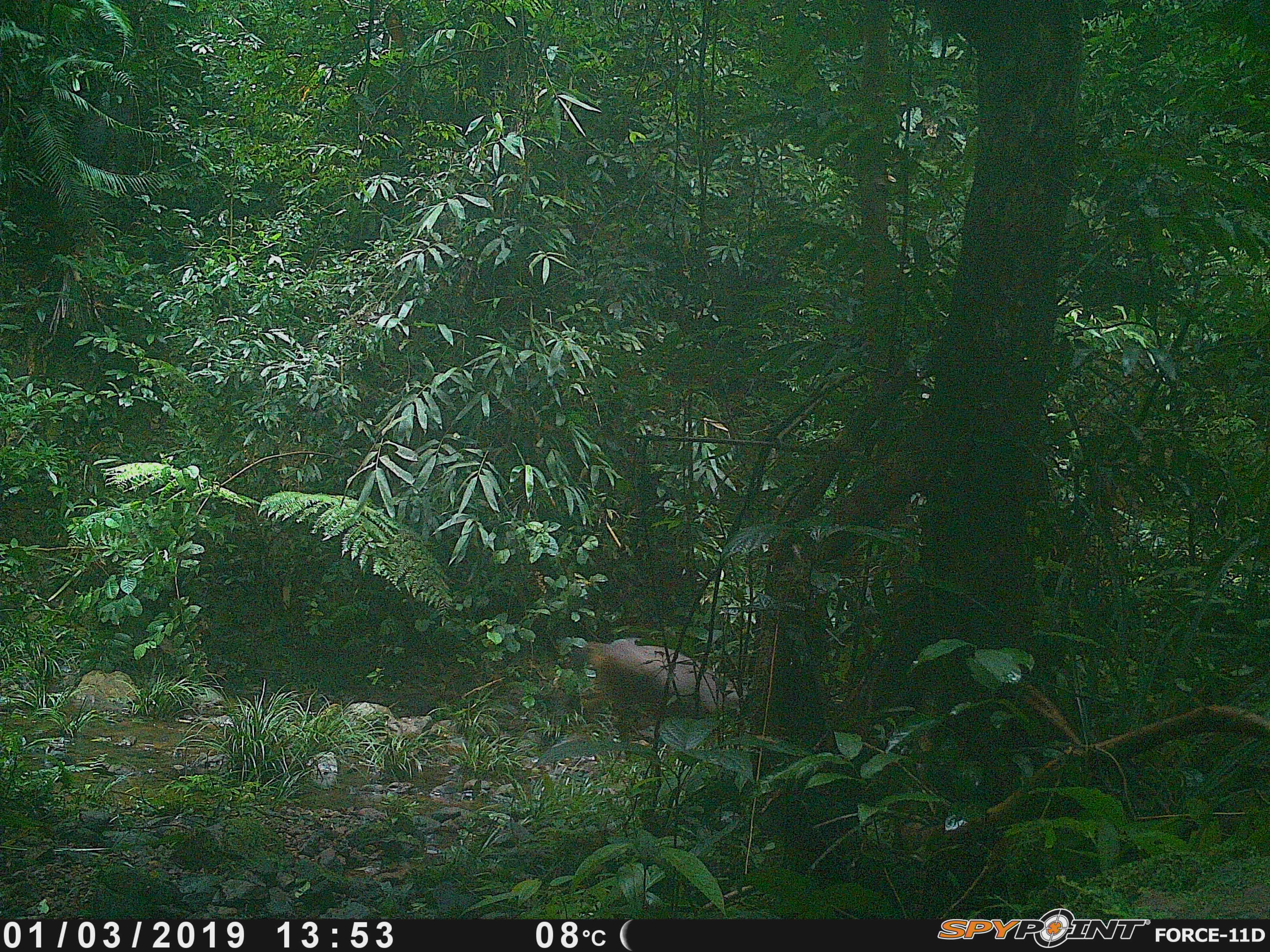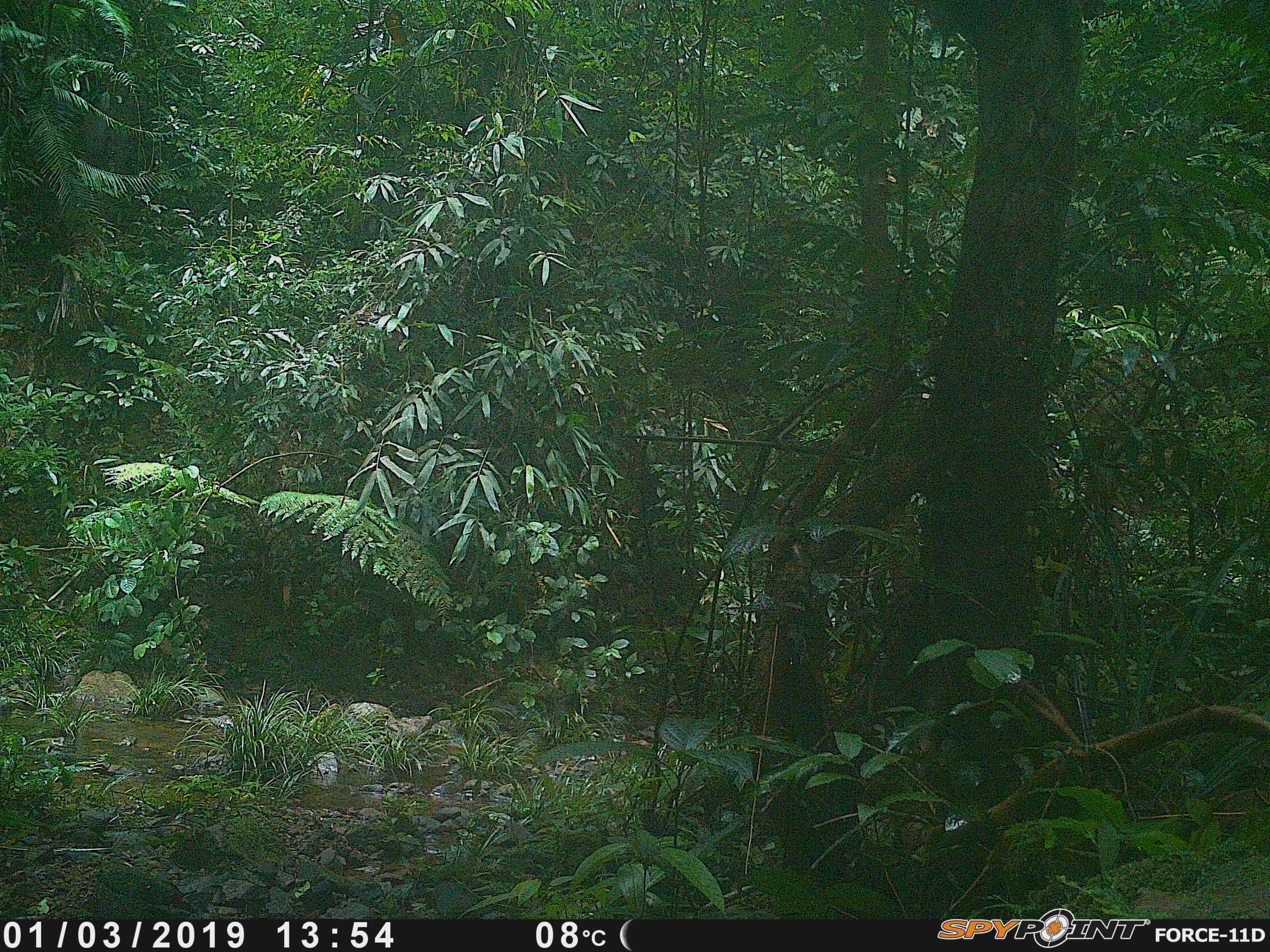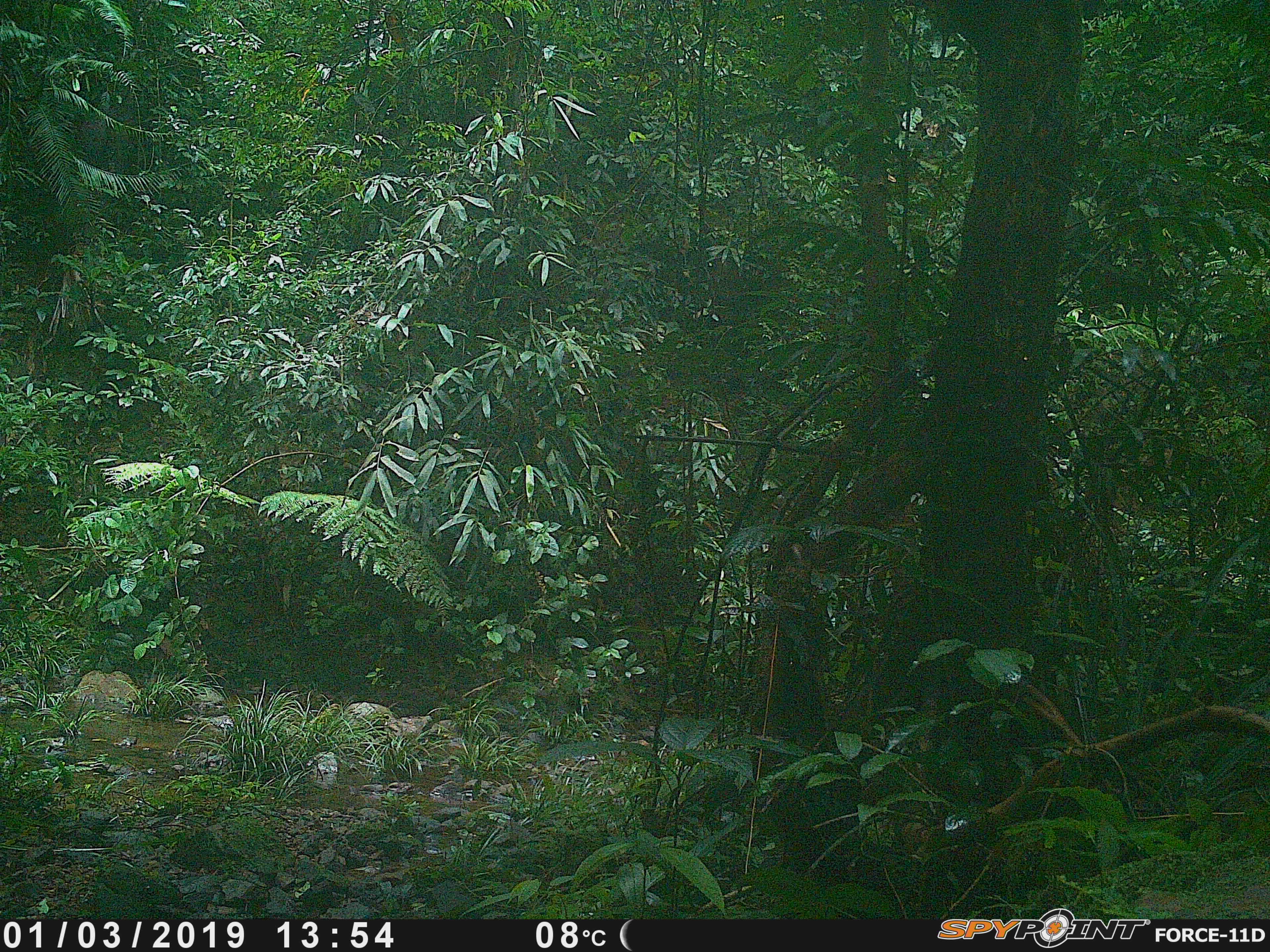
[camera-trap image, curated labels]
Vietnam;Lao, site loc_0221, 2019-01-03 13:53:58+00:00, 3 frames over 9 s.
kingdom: Animalia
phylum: Chordata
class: Mammalia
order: Artiodactyla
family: Cervidae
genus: Muntiacus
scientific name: Muntiacus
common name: muntjacs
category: unidentified muntjac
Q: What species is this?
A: Unidentified muntjac (muntjacs) (Muntiacus).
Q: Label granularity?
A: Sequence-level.